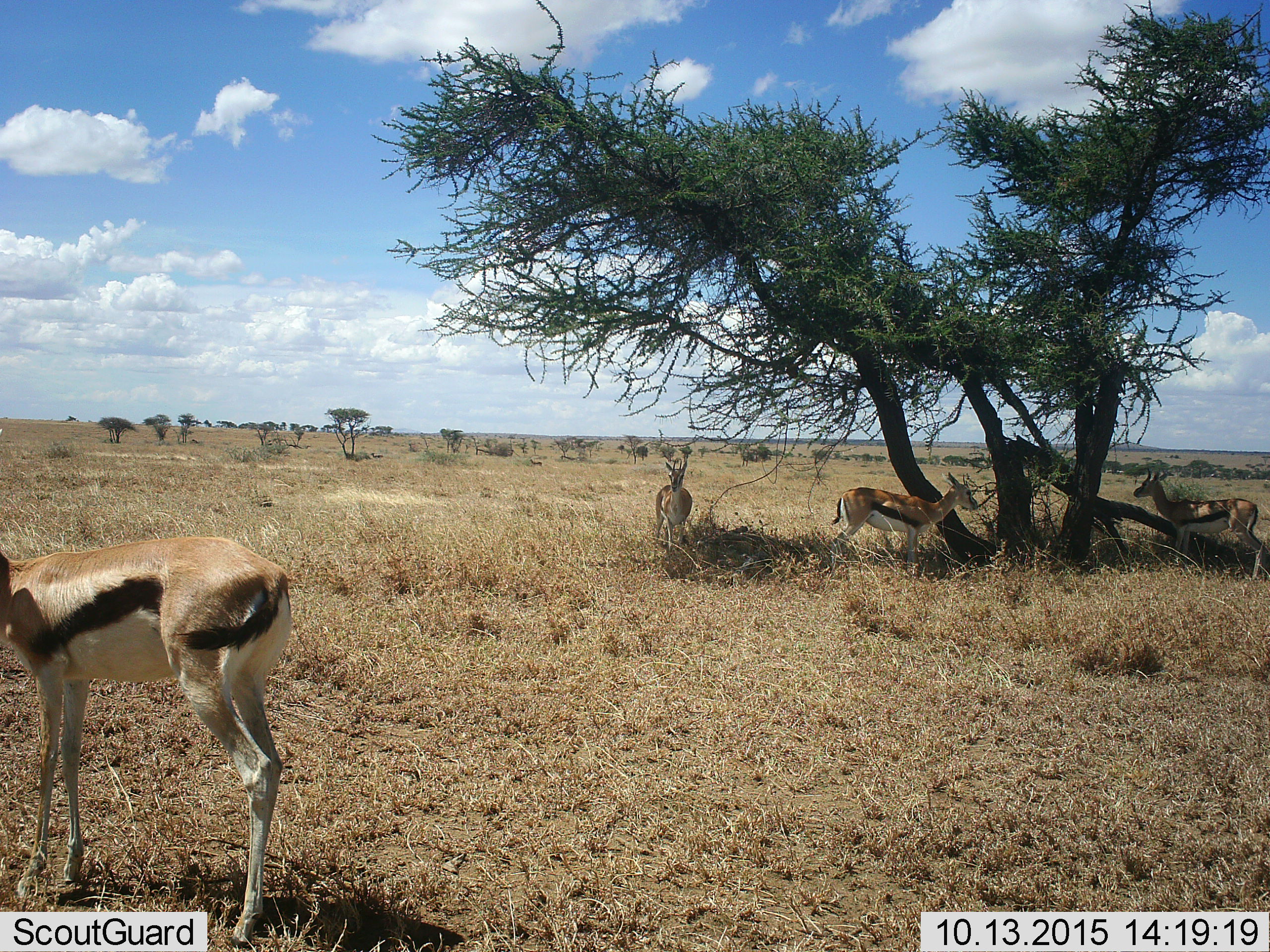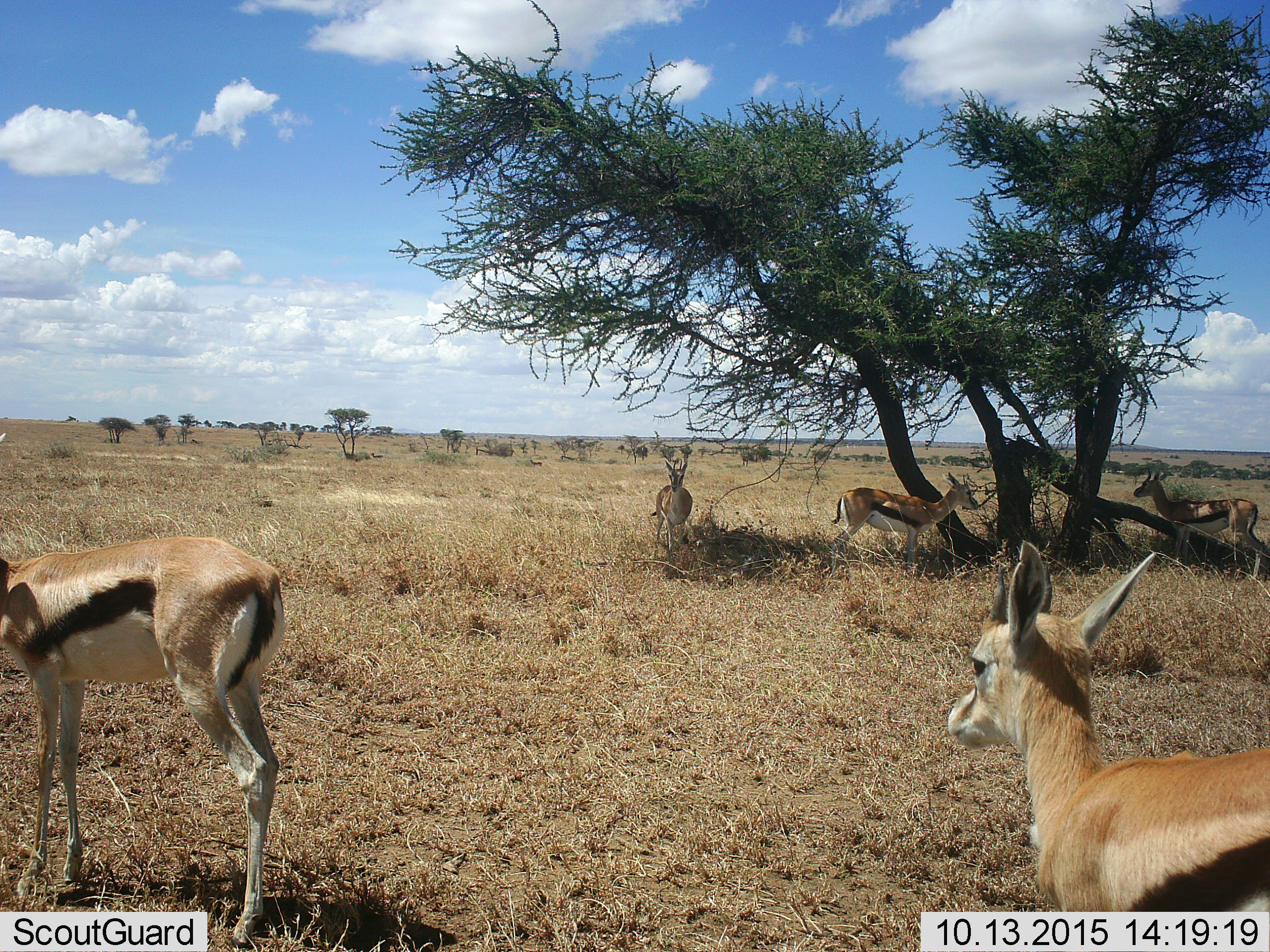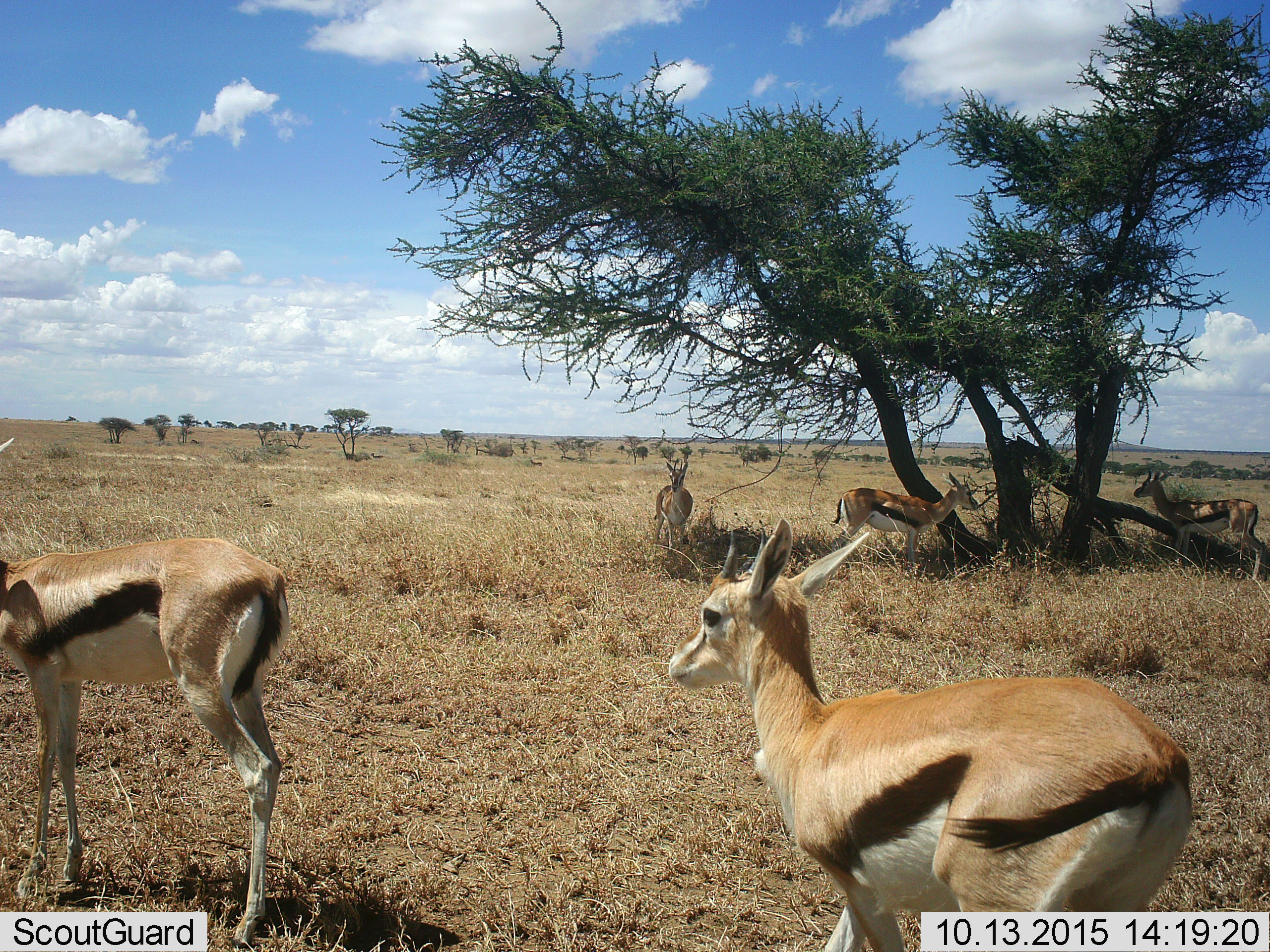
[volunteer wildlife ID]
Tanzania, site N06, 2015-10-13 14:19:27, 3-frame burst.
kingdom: Animalia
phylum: Chordata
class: Mammalia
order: Artiodactyla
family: Bovidae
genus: Eudorcas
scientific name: Eudorcas thomsonii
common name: thomson's gazelle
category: gazellethomsons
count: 5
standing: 100%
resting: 0%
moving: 50%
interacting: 10%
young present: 10%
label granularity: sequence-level